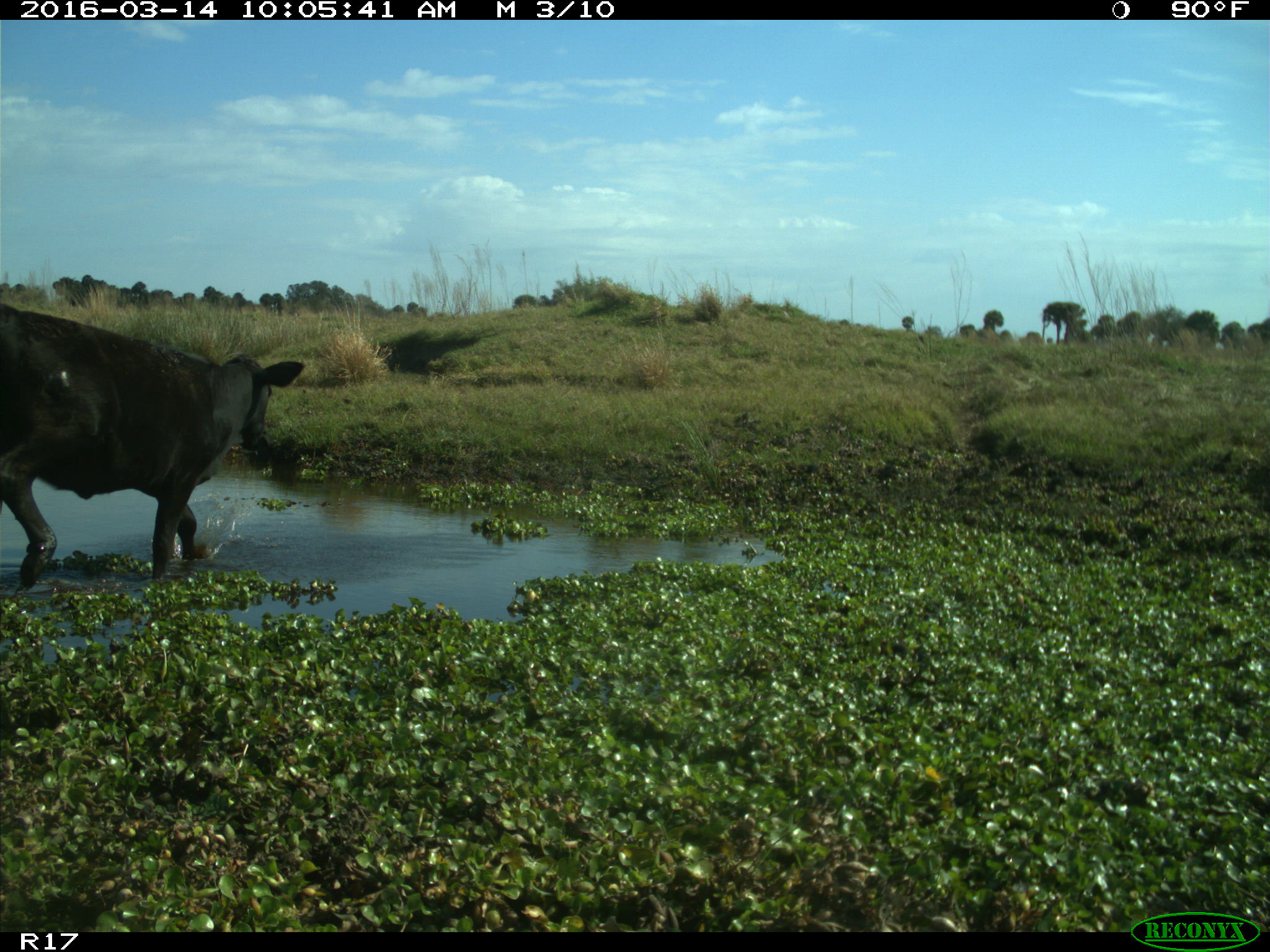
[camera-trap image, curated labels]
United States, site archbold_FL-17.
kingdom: Animalia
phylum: Chordata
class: Mammalia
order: Artiodactyla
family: Bovidae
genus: Bos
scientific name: Bos taurus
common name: domestic cow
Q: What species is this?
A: Bos taurus (domestic cow).